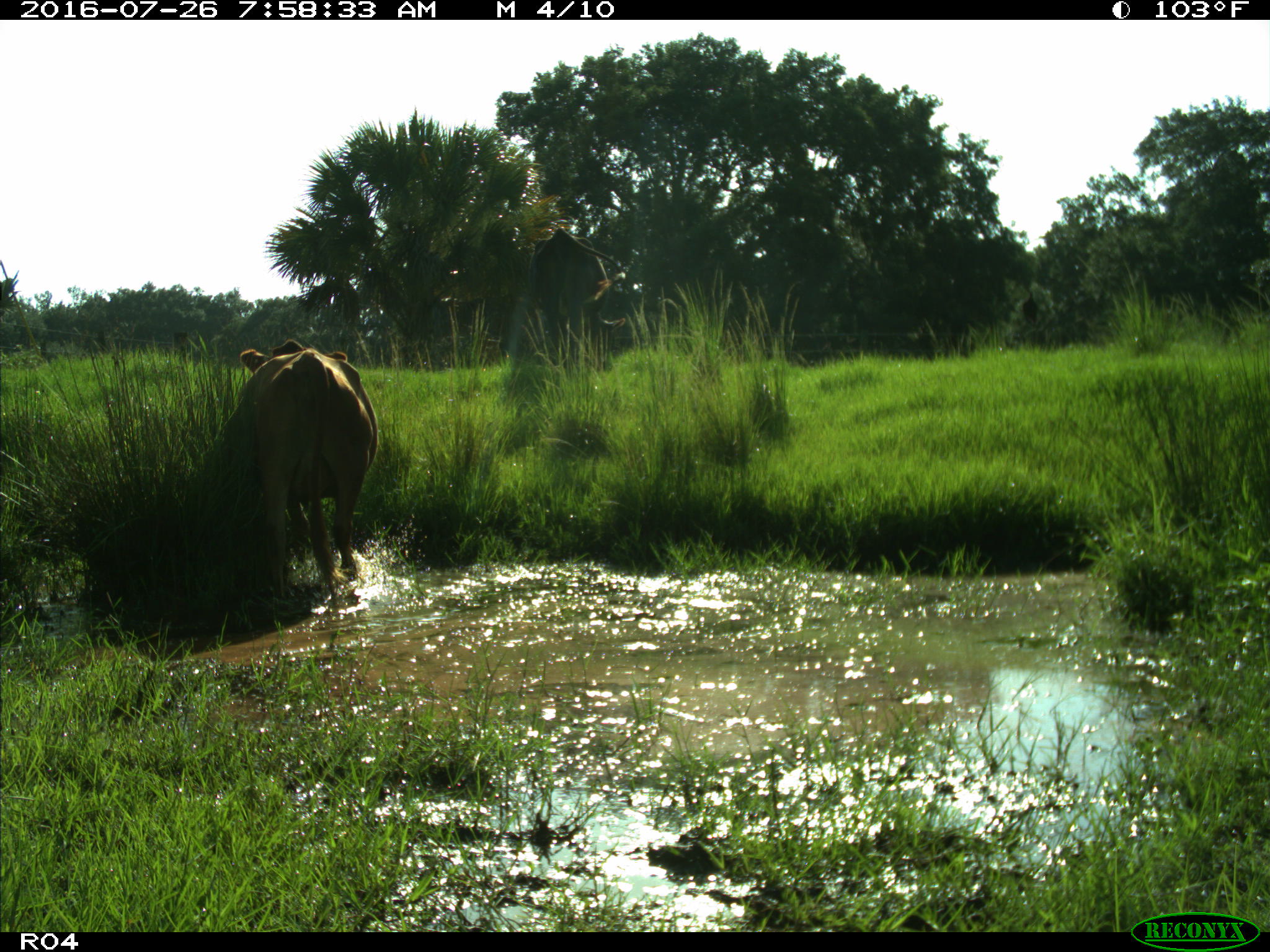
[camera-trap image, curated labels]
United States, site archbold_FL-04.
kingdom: Animalia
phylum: Chordata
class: Mammalia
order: Artiodactyla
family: Bovidae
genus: Bos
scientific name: Bos taurus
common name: domestic cow